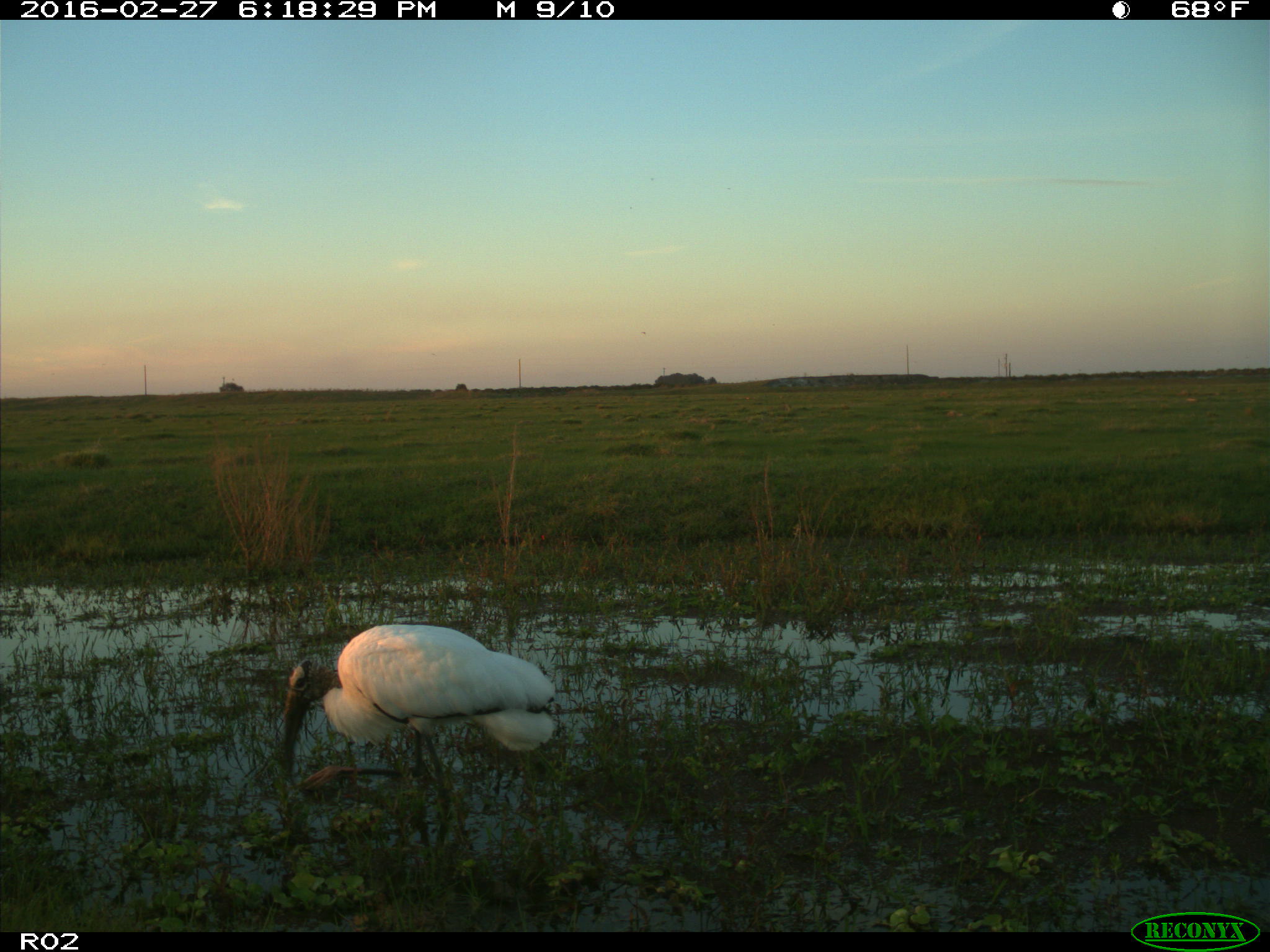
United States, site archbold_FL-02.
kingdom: Animalia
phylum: Chordata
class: Aves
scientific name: Aves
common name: birds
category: unidentified bird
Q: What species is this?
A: Unidentified bird (birds) (Aves).